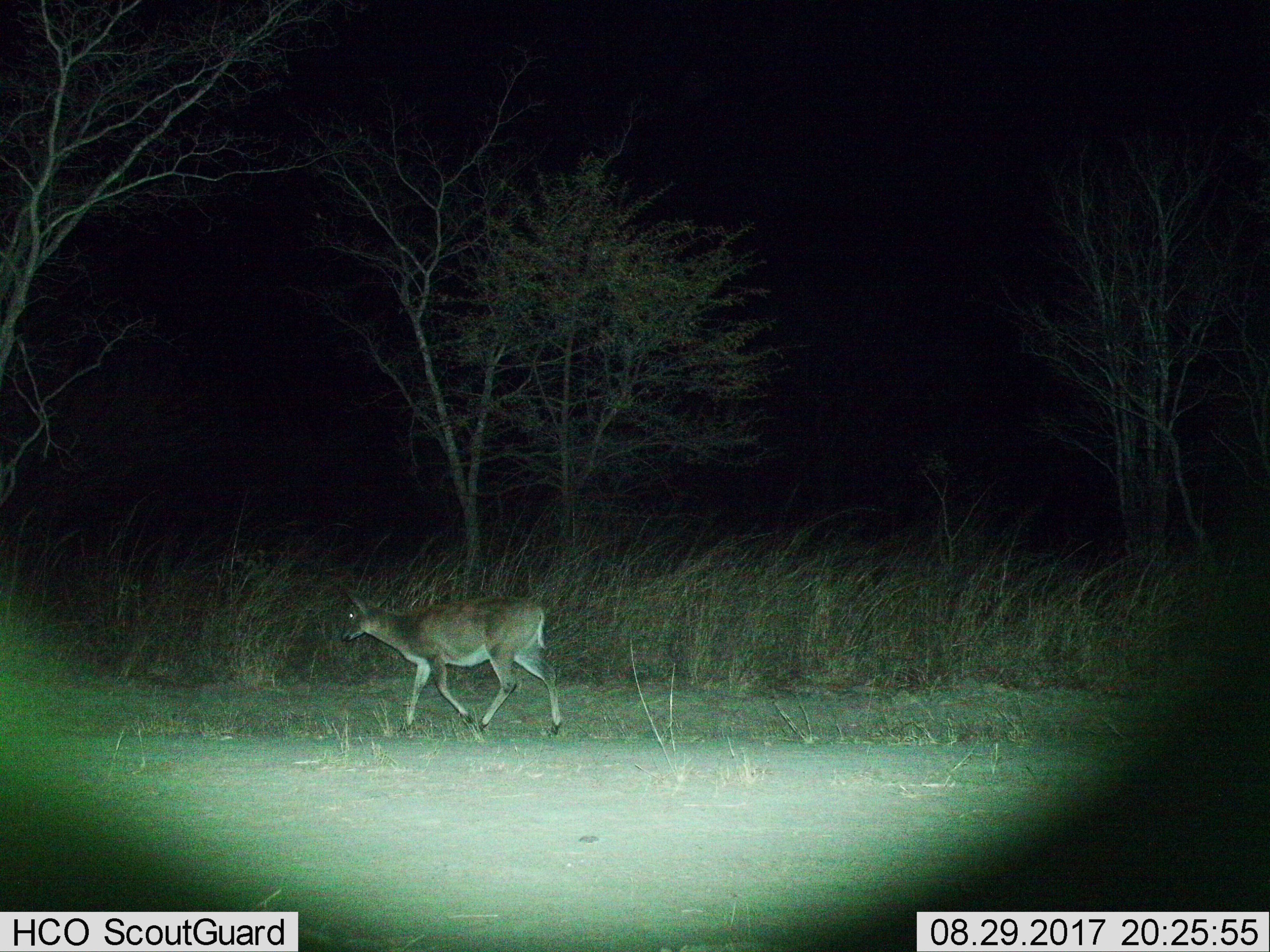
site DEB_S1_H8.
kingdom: Animalia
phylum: Chordata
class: Mammalia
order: Artiodactyla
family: Bovidae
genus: Sylvicapra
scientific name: Sylvicapra grimmia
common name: common duiker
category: duikercommongrey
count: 1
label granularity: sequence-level